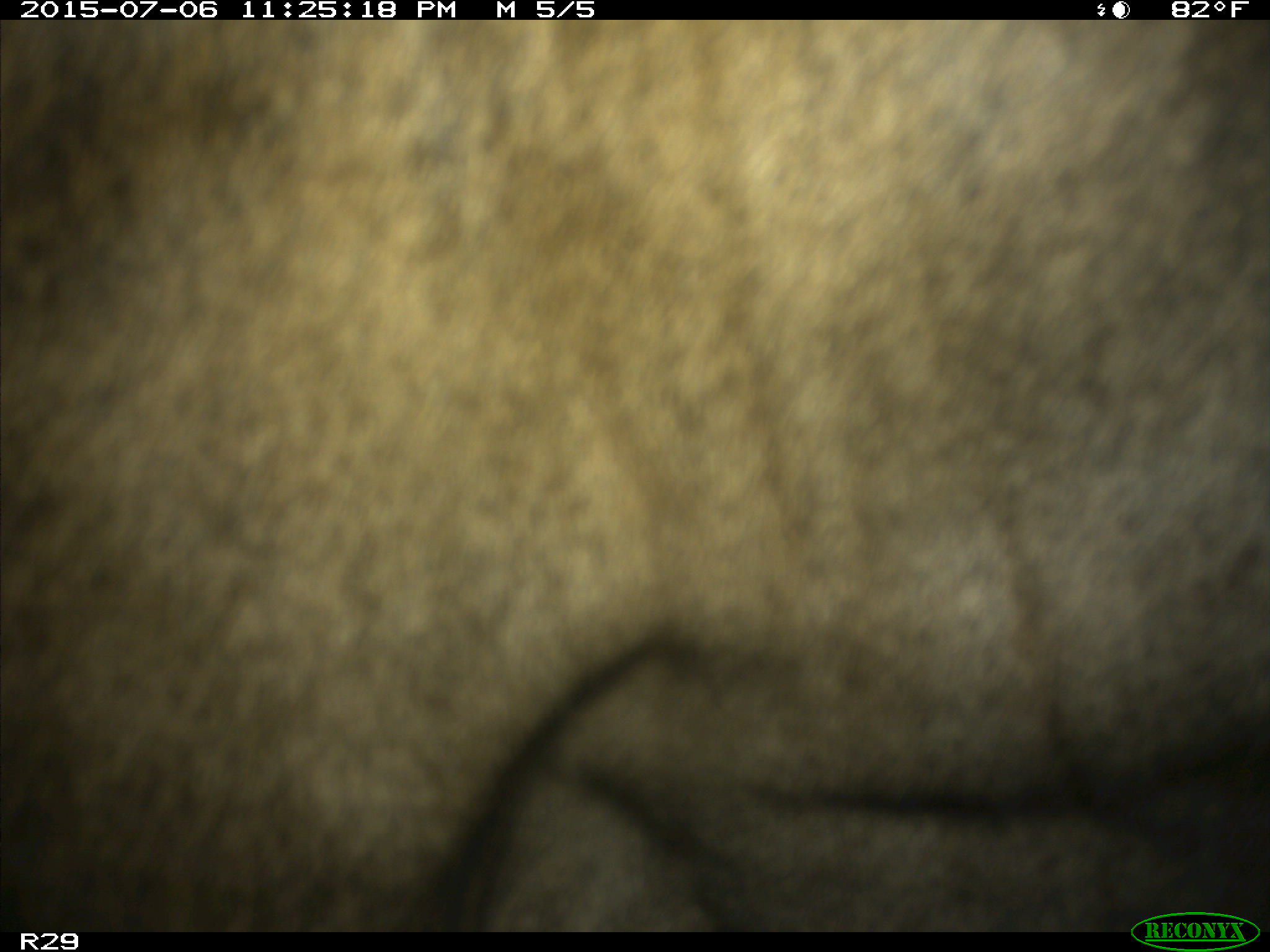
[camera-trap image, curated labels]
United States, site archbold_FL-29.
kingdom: Animalia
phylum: Chordata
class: Mammalia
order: Artiodactyla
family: Bovidae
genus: Bos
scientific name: Bos taurus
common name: domestic cow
Bos taurus (domestic cow).